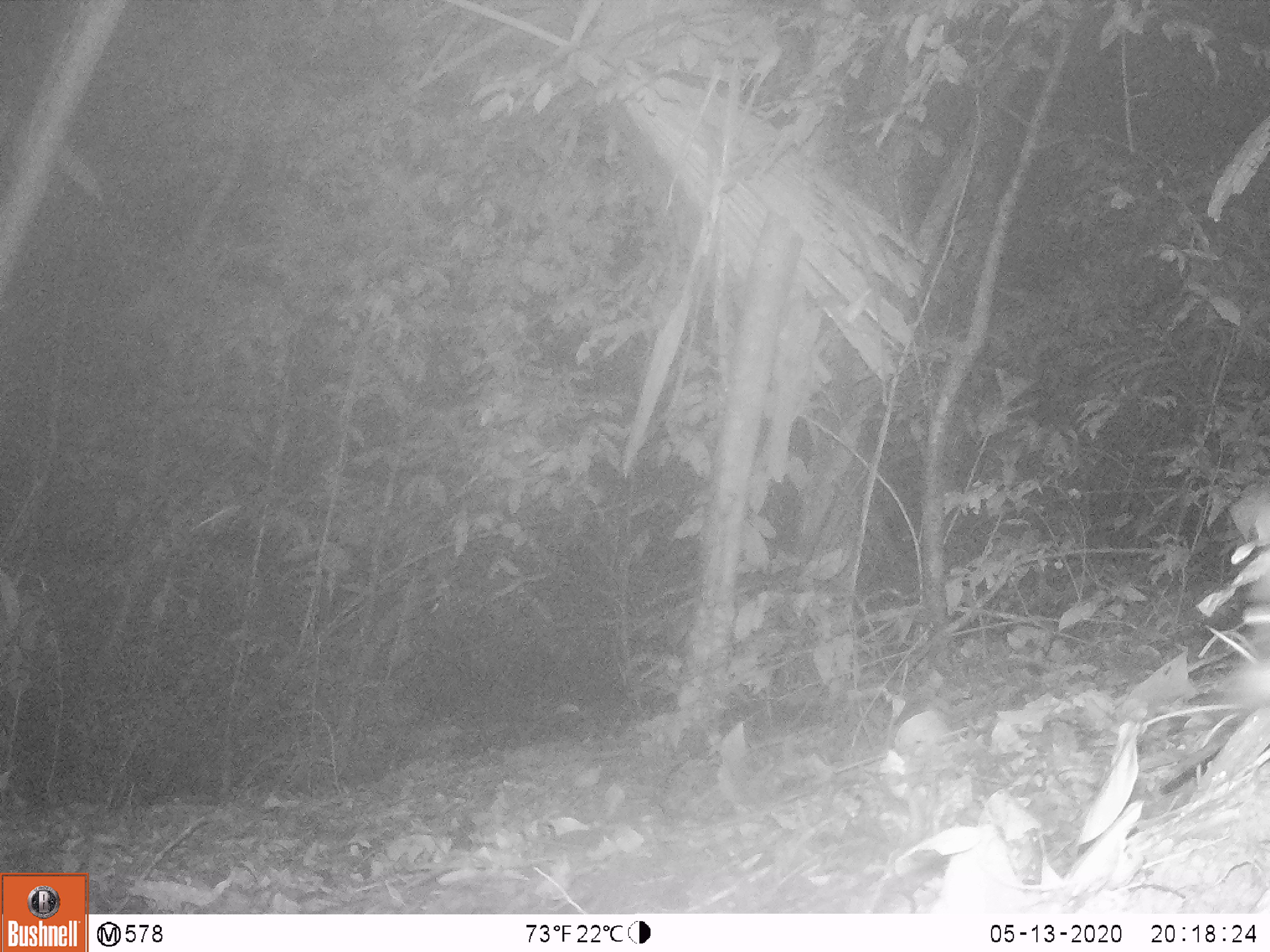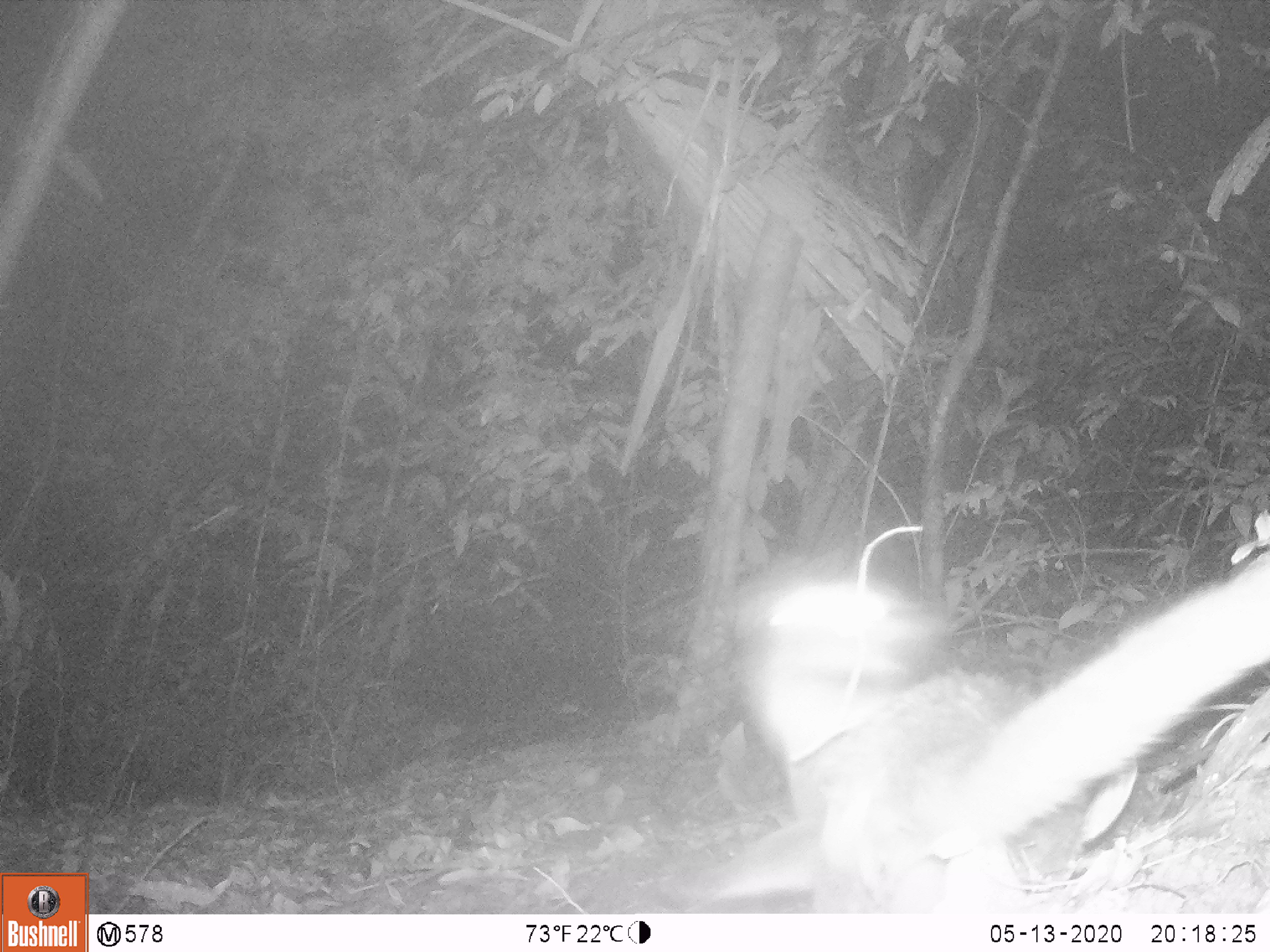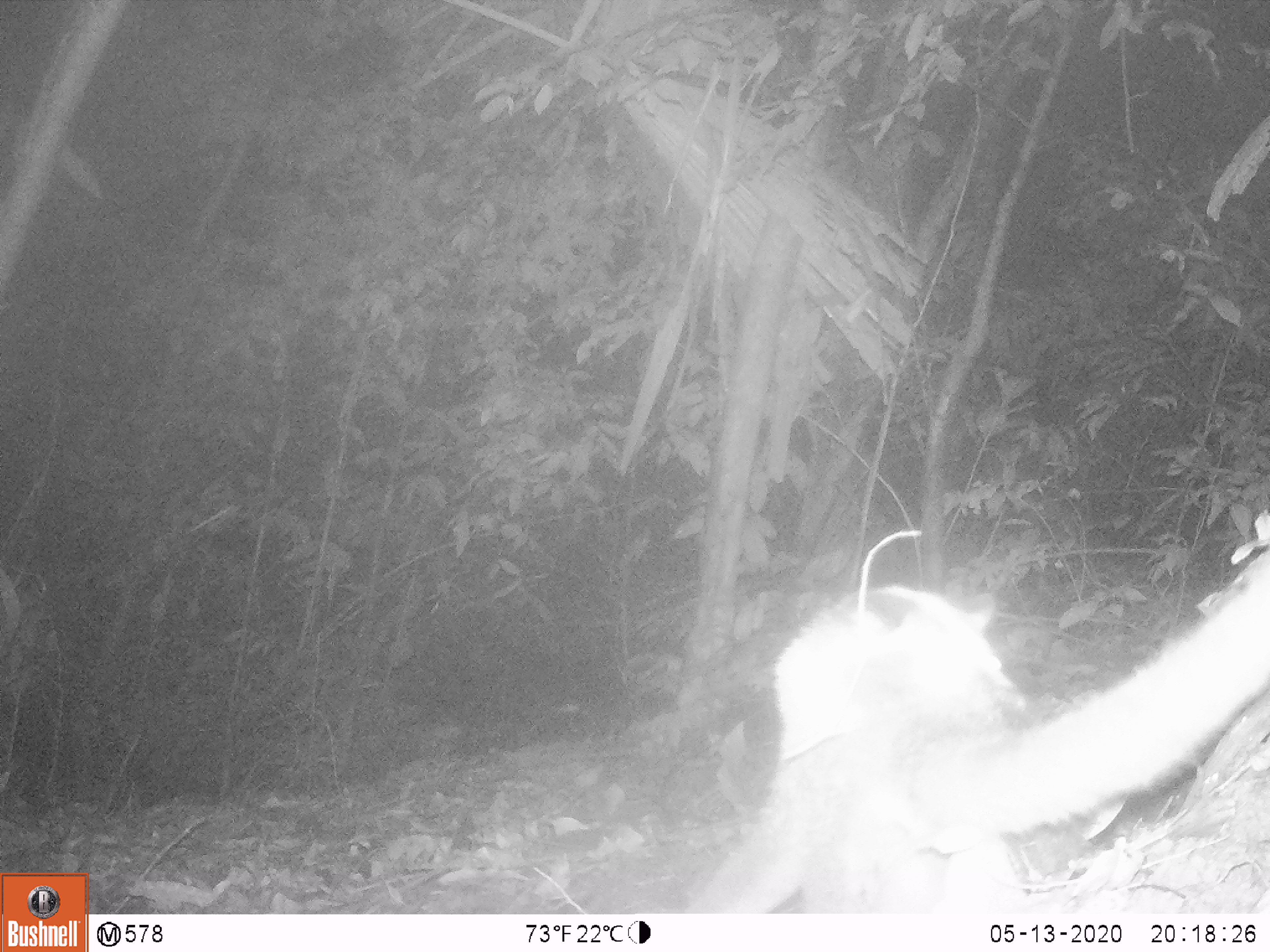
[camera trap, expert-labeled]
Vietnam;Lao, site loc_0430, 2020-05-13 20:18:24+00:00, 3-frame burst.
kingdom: Animalia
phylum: Chordata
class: Mammalia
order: Carnivora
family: Viverridae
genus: Paguma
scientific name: Paguma larvata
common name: masked palm civet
Masked palm civet (Paguma larvata). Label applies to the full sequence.